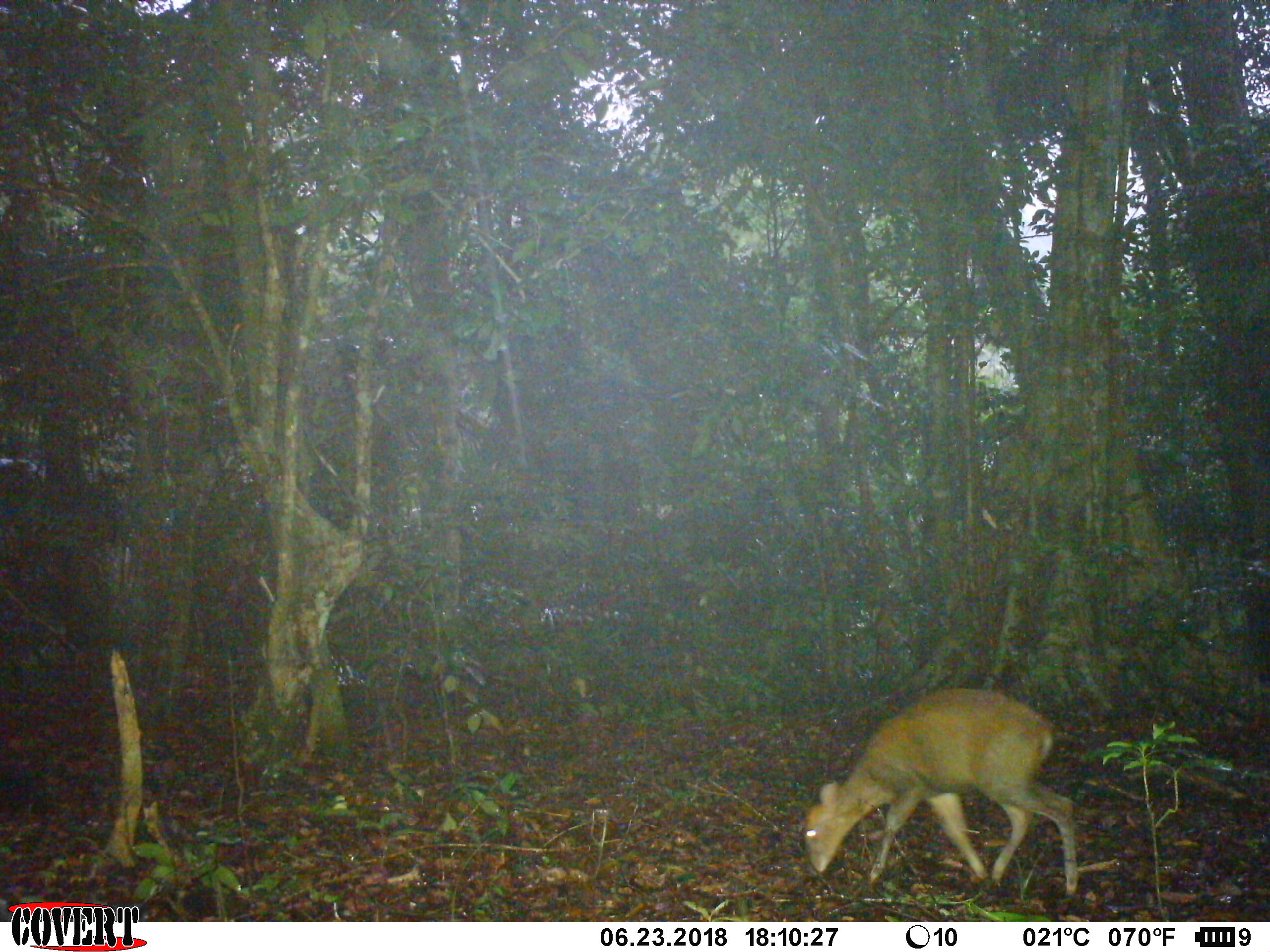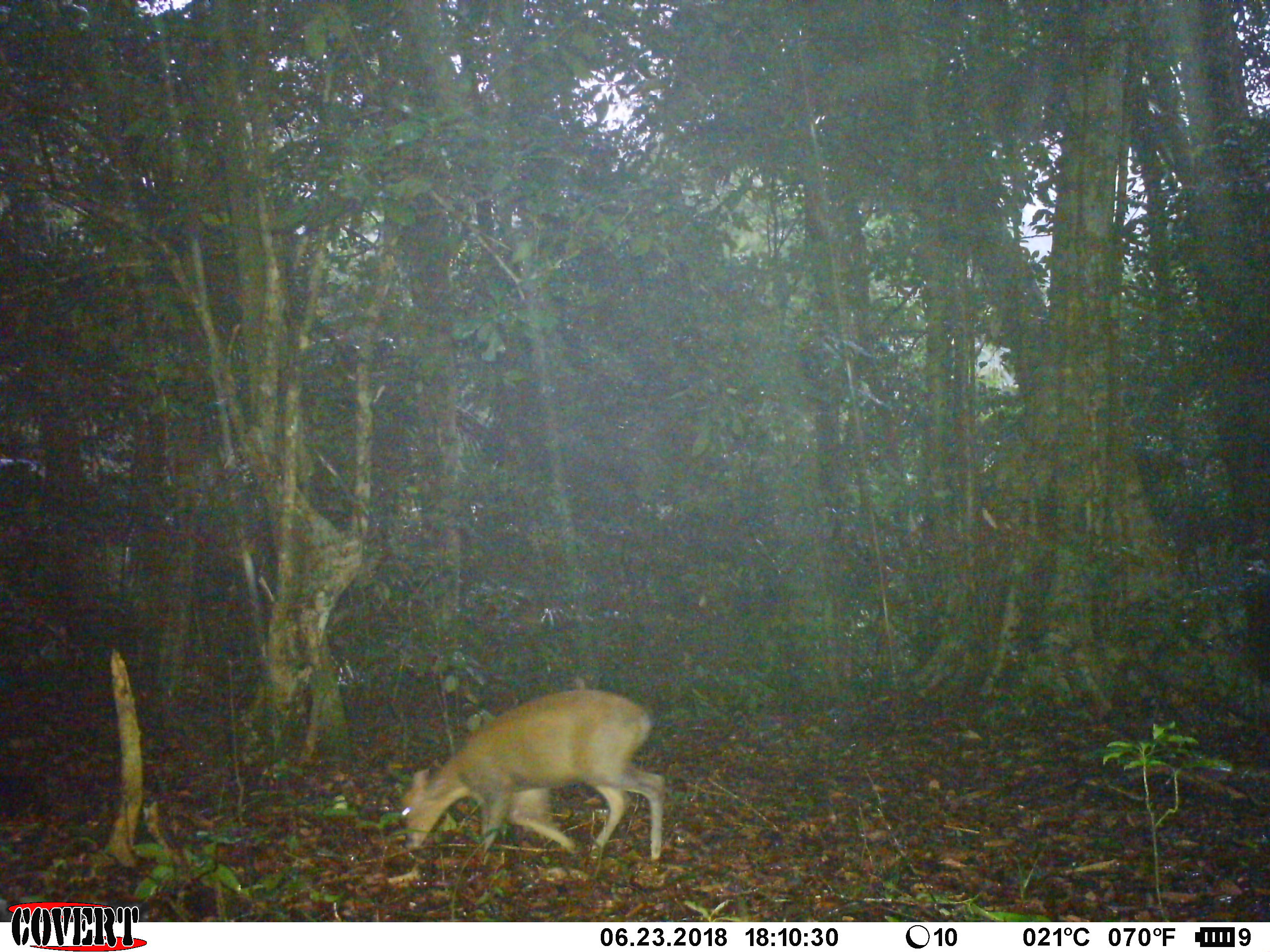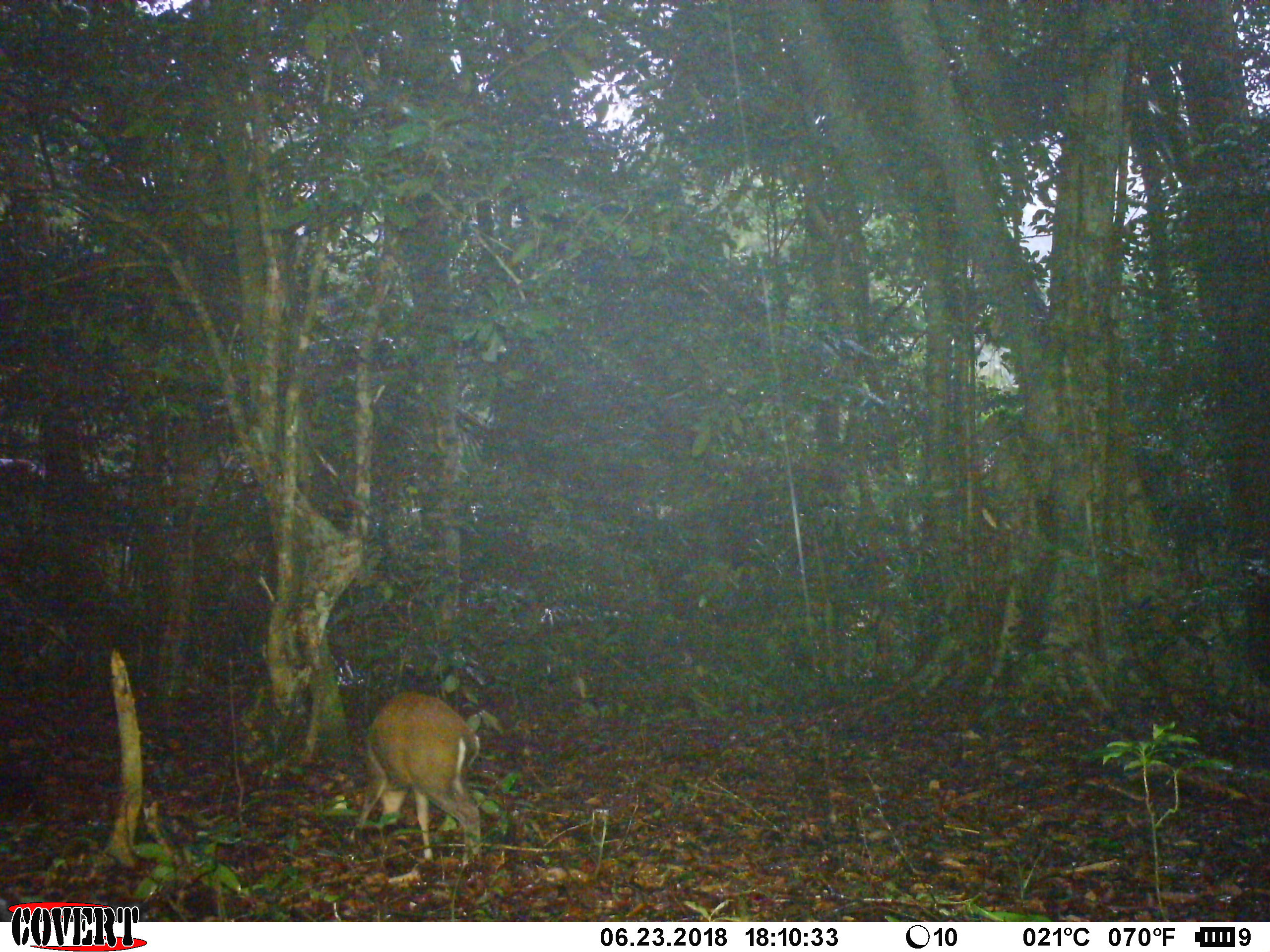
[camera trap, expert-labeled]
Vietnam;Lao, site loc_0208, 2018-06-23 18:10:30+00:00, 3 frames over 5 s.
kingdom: Animalia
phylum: Chordata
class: Mammalia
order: Artiodactyla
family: Cervidae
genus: Muntiacus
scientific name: Muntiacus rooseveltorum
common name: roosevelt's muntjac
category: roosevelts muntjac group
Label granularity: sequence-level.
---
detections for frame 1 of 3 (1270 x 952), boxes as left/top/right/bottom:
roosevelts muntjac group: 802/688/1079/897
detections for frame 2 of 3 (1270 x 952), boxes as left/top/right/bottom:
roosevelts muntjac group: 400/689/666/867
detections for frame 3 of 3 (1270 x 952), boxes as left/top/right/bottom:
roosevelts muntjac group: 344/691/481/864